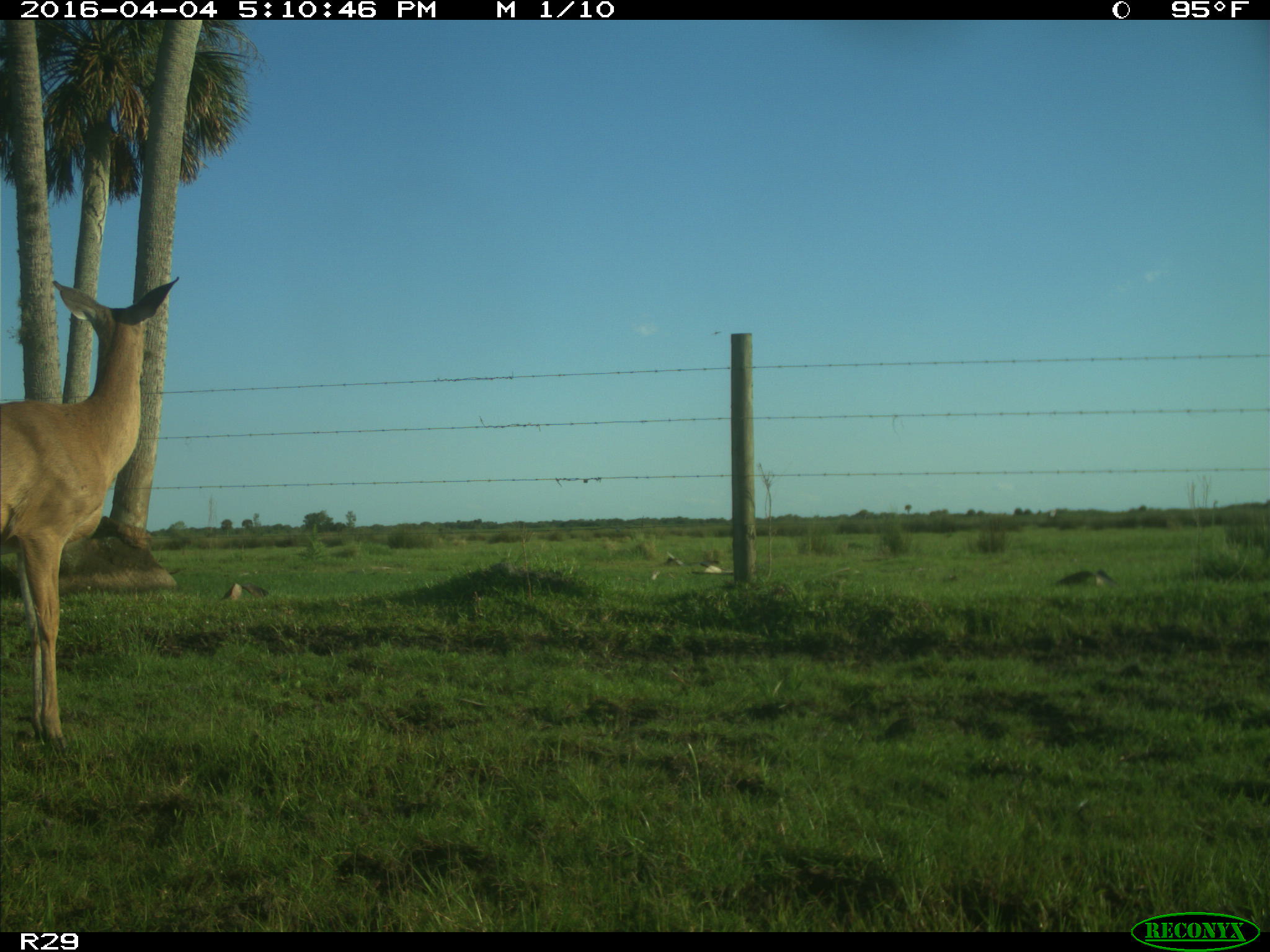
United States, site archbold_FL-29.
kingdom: Animalia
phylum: Chordata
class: Mammalia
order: Artiodactyla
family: Cervidae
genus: Odocoileus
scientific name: Odocoileus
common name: deer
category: unidentified deer